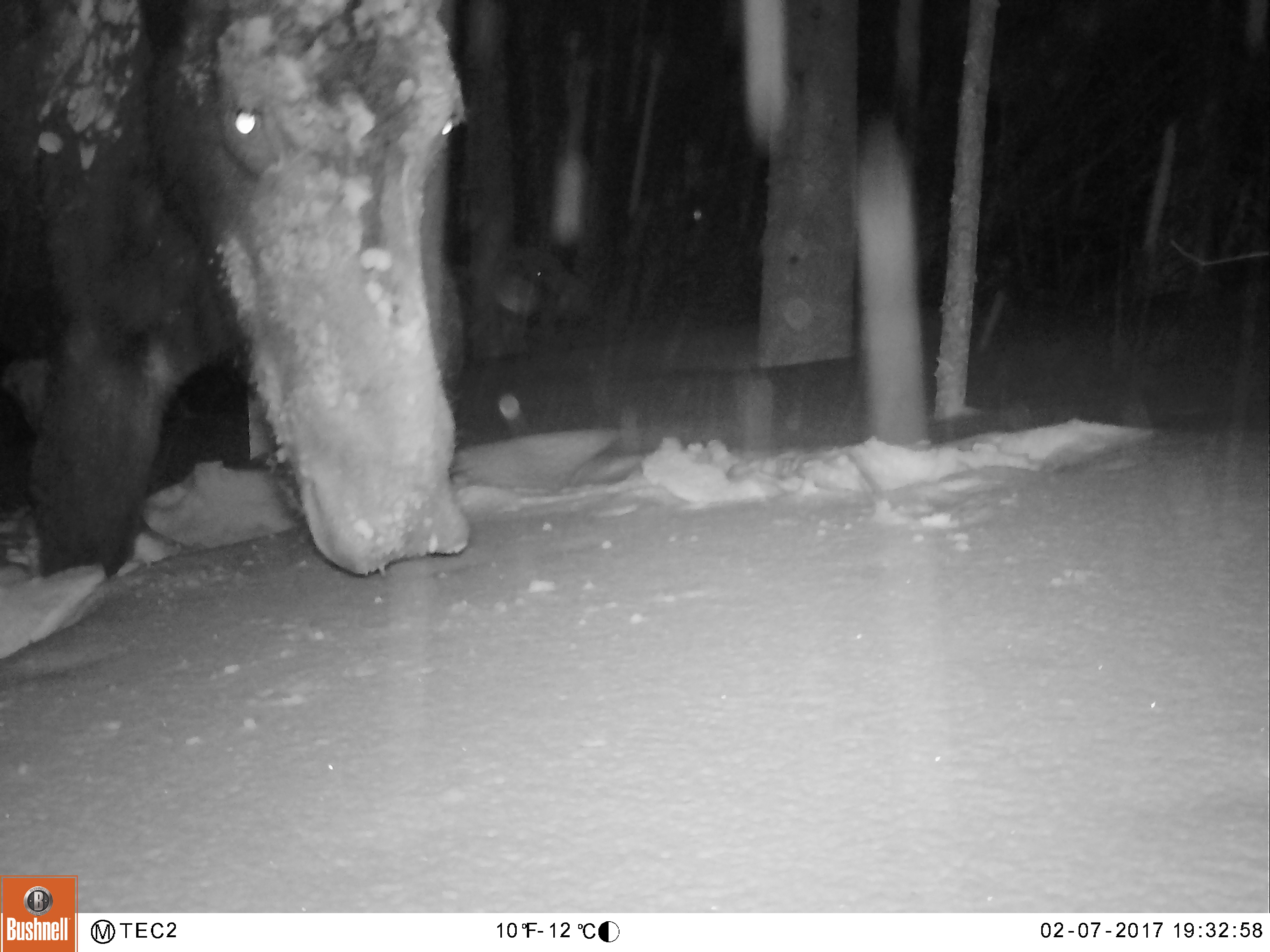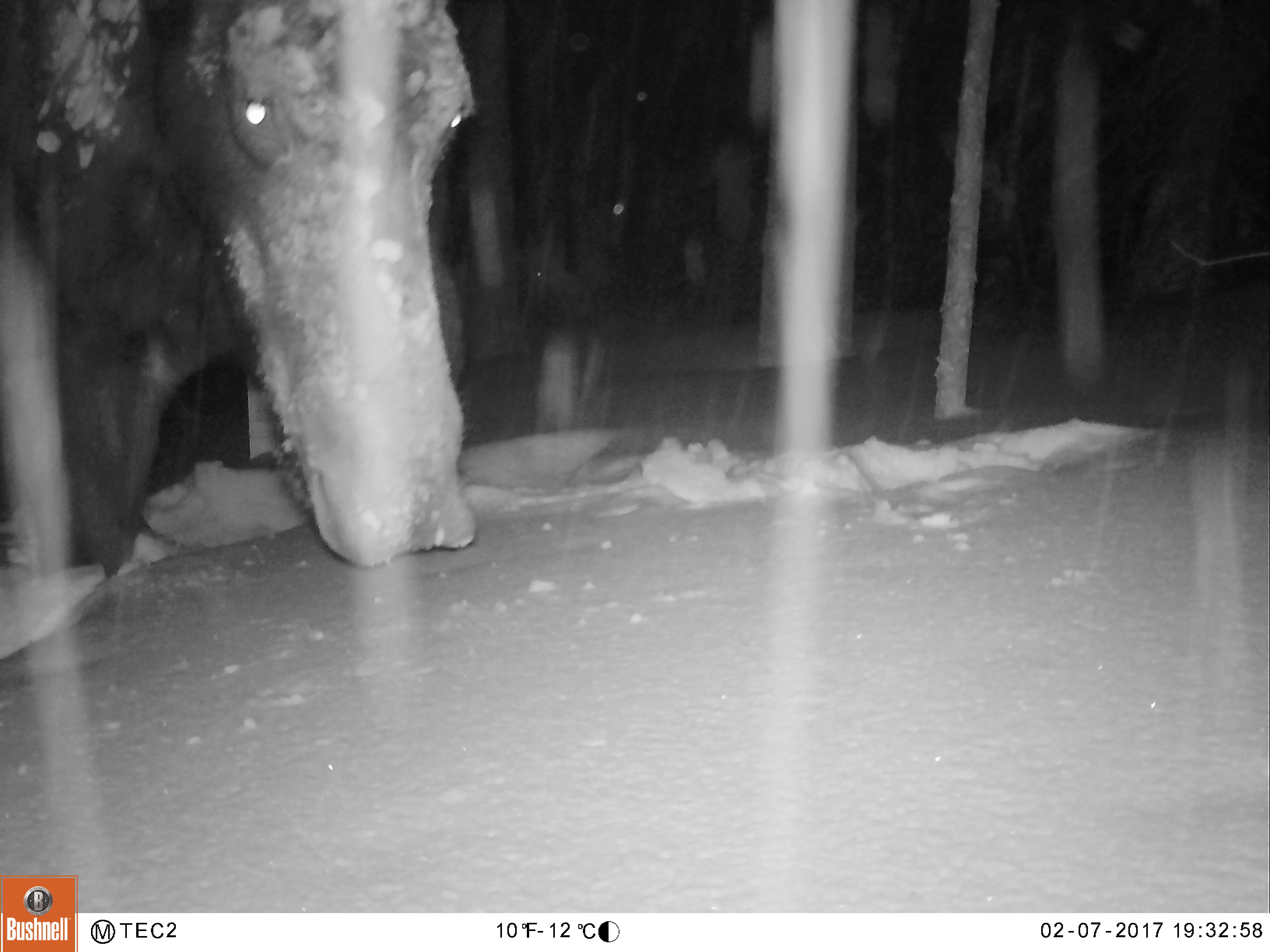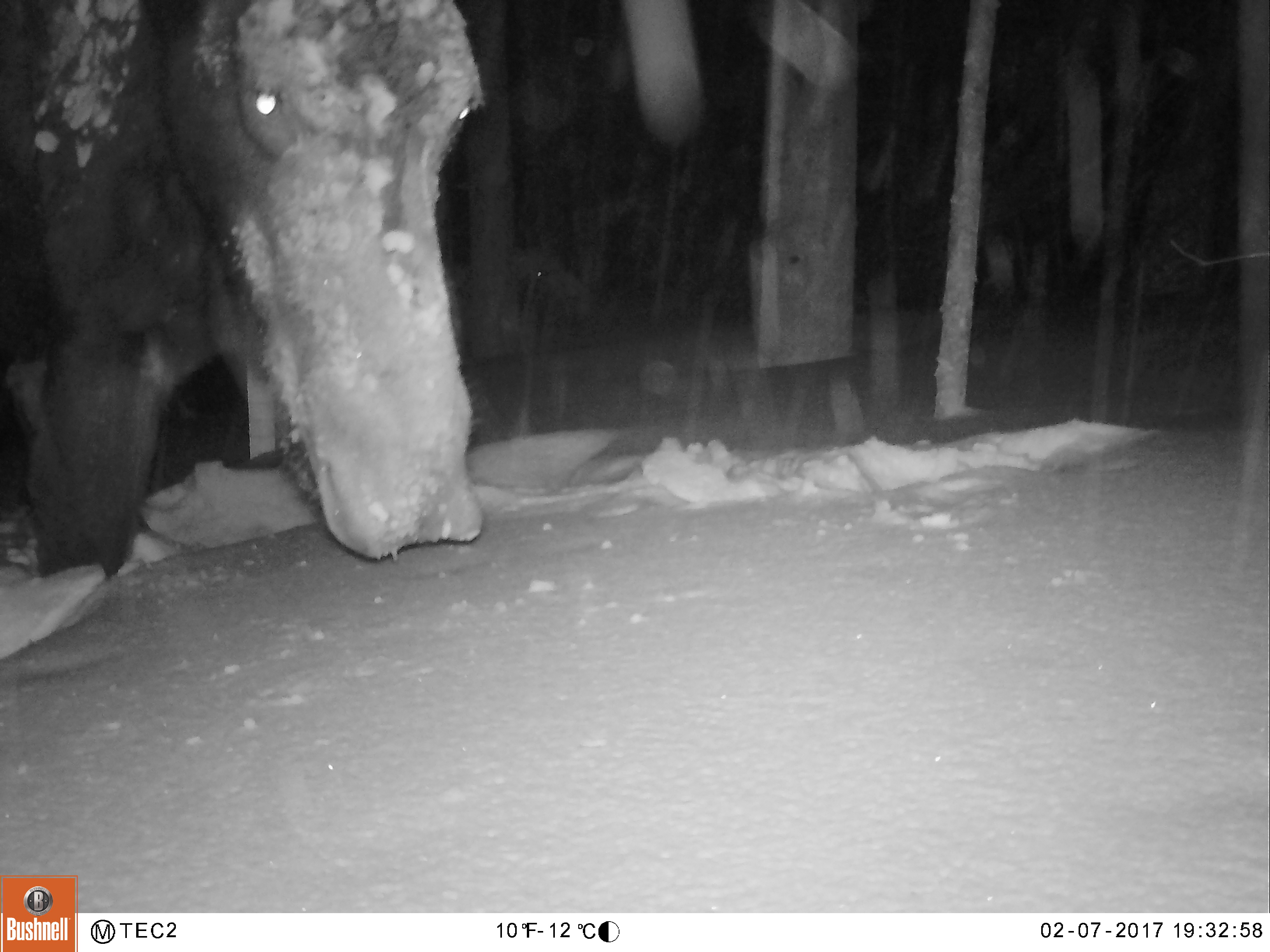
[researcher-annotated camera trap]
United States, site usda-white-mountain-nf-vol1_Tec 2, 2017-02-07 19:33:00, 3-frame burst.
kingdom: Animalia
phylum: Chordata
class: Mammalia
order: Artiodactyla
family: Cervidae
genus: Alces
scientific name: Alces alces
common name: moose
Moose (Alces alces).